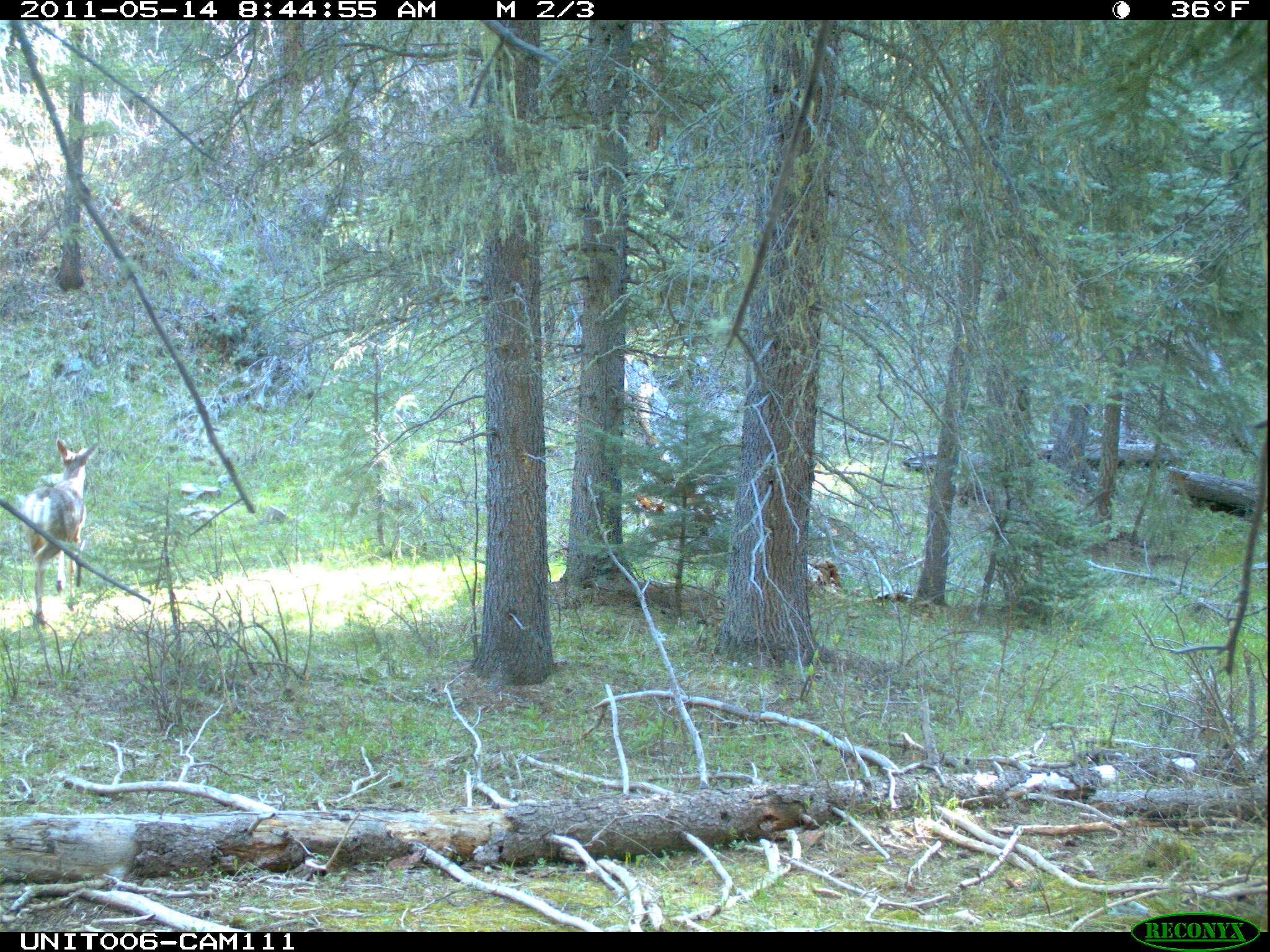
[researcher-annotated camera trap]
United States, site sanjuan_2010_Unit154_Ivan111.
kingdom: Animalia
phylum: Chordata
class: Mammalia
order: Artiodactyla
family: Cervidae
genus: Odocoileus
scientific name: Odocoileus hemionus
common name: mule deer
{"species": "Odocoileus hemionus (mule deer)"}